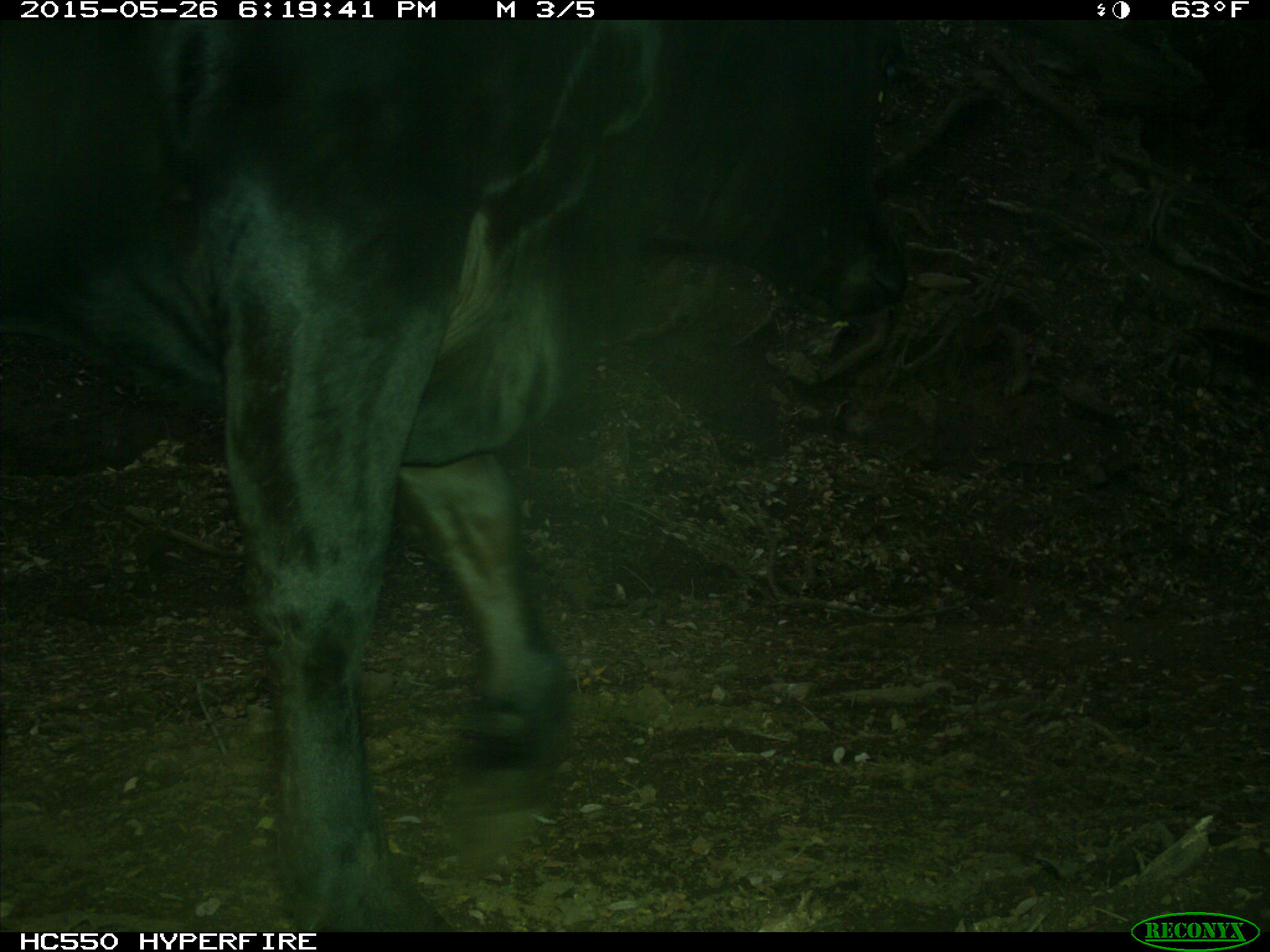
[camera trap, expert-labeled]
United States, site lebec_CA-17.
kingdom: Animalia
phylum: Chordata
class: Mammalia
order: Artiodactyla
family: Bovidae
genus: Bos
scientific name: Bos taurus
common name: domestic cow